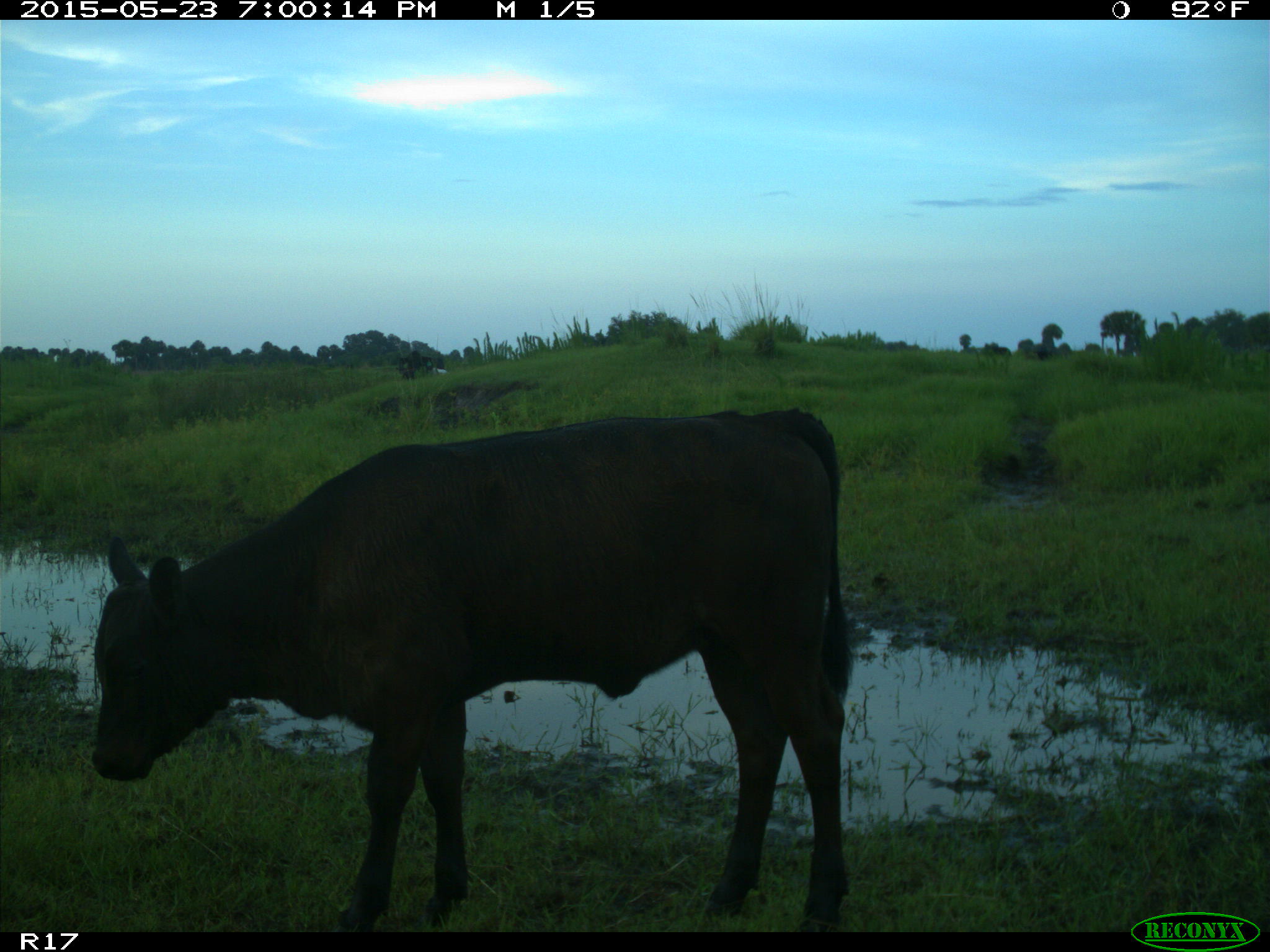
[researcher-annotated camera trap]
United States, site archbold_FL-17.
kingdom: Animalia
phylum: Chordata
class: Mammalia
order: Artiodactyla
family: Bovidae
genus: Bos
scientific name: Bos taurus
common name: domestic cow